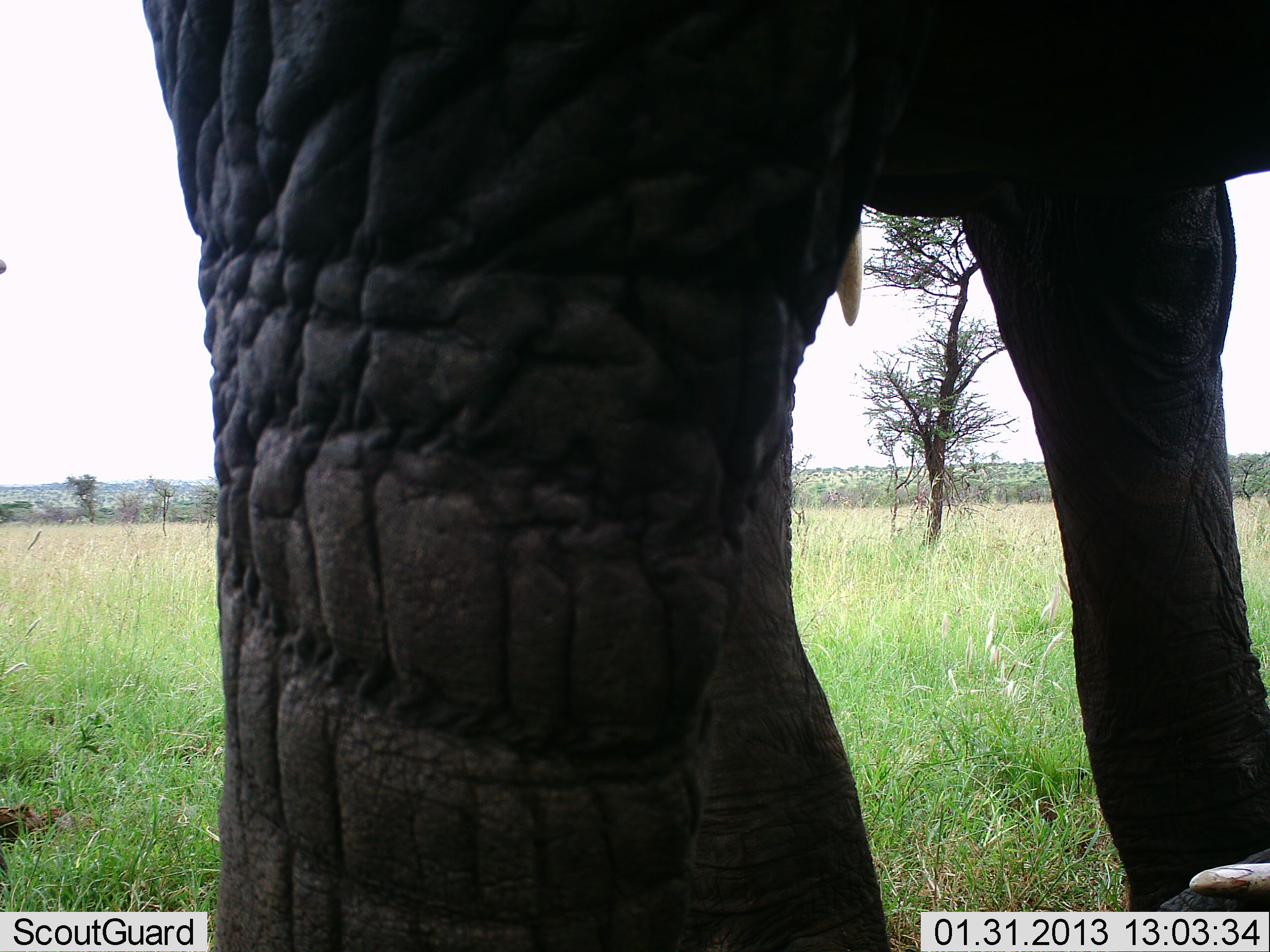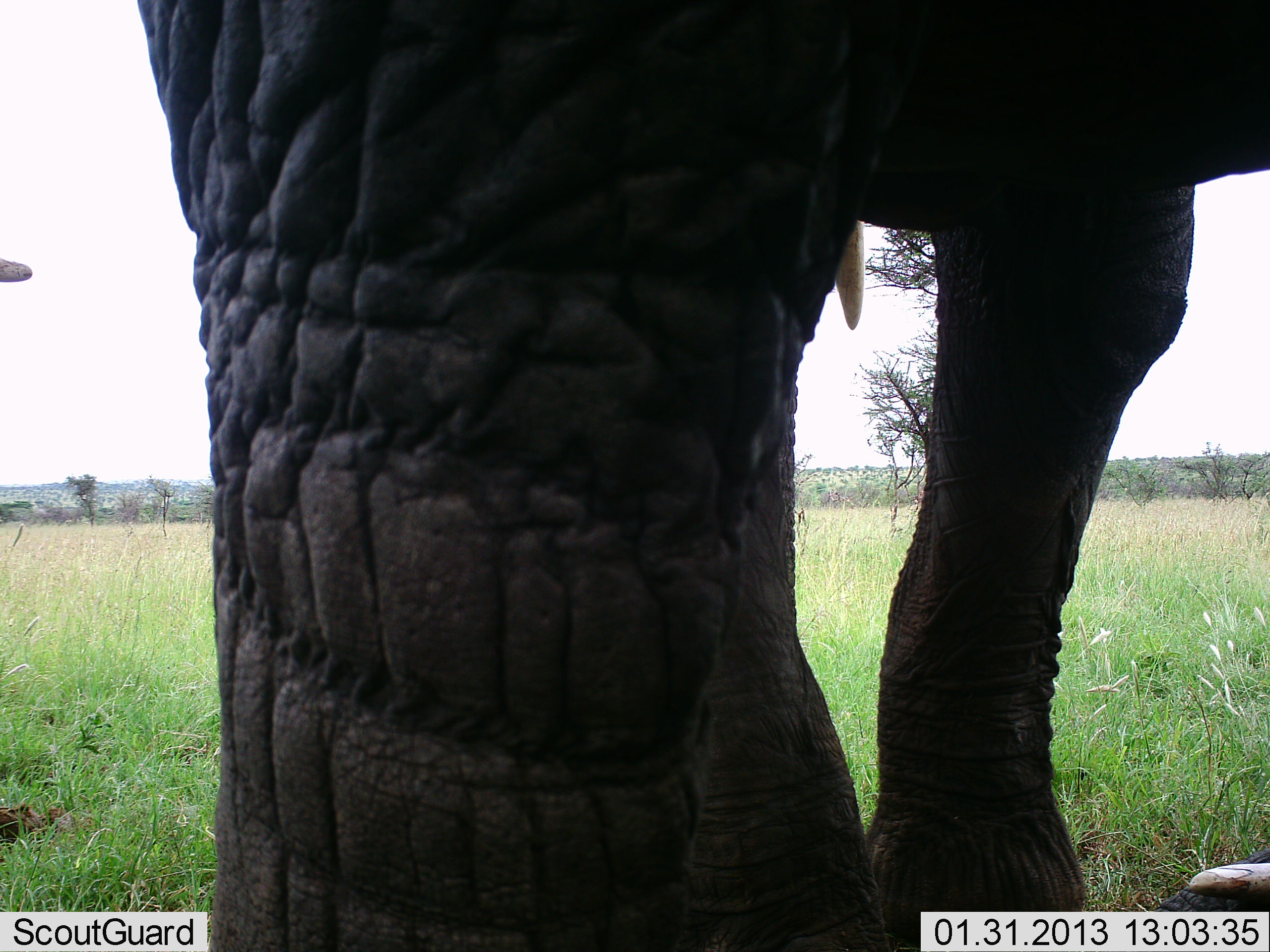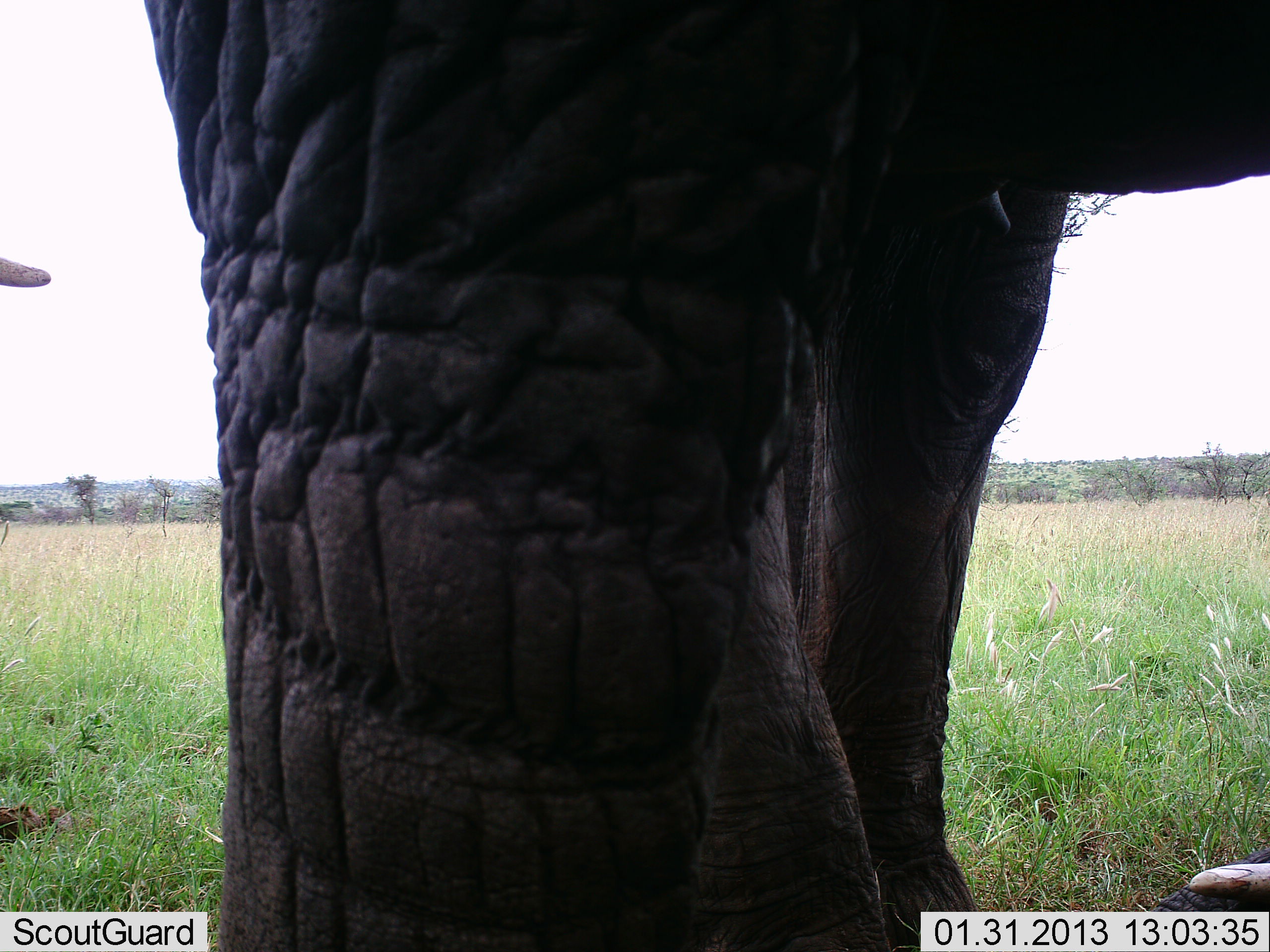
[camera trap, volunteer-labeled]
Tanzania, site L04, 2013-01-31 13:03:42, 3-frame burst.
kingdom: Animalia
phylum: Chordata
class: Mammalia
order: Proboscidea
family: Elephantidae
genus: Loxodonta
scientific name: Loxodonta africana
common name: african bush elephant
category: elephant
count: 2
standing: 95%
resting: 15%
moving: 5%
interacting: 0%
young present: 0%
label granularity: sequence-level